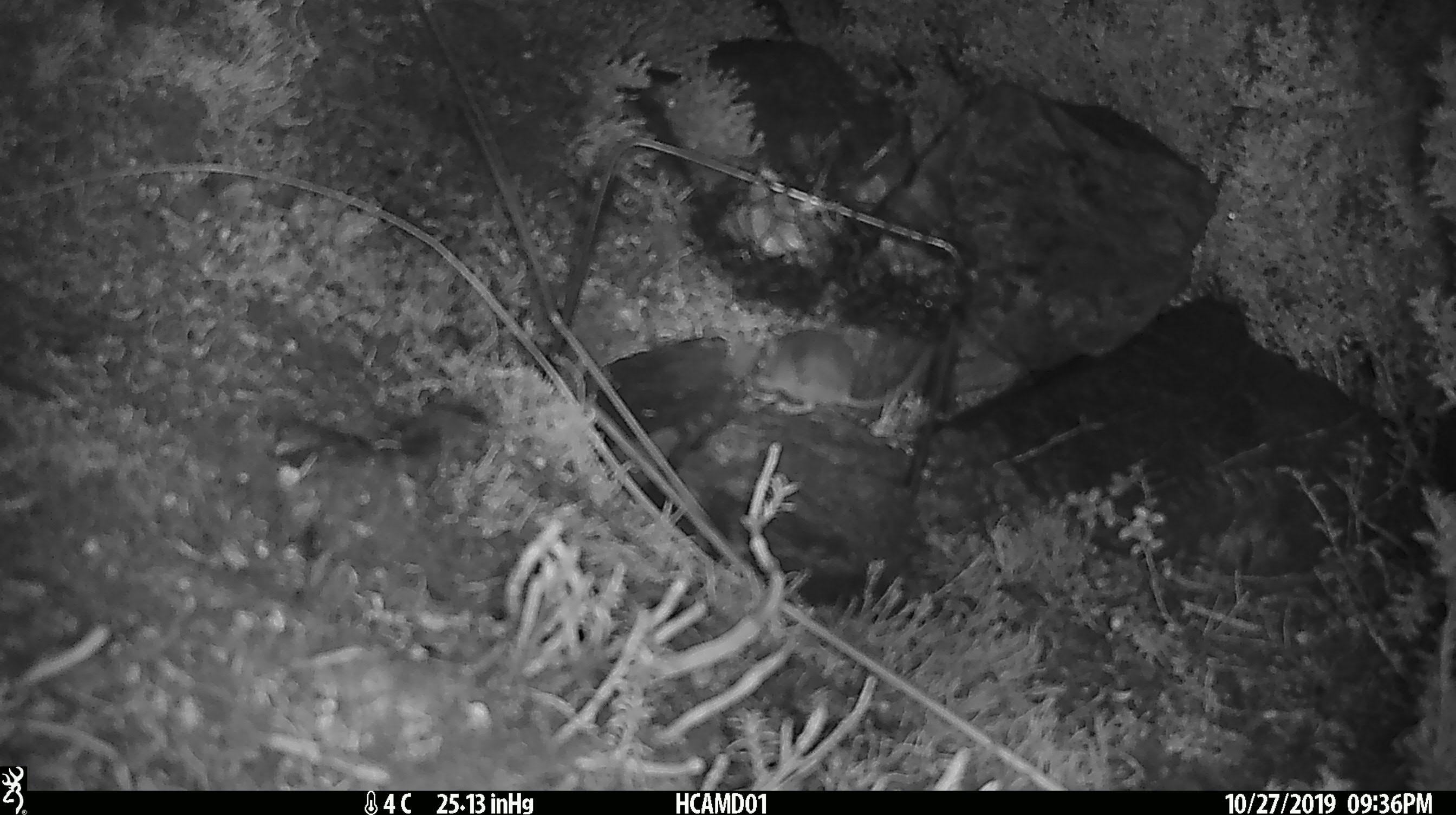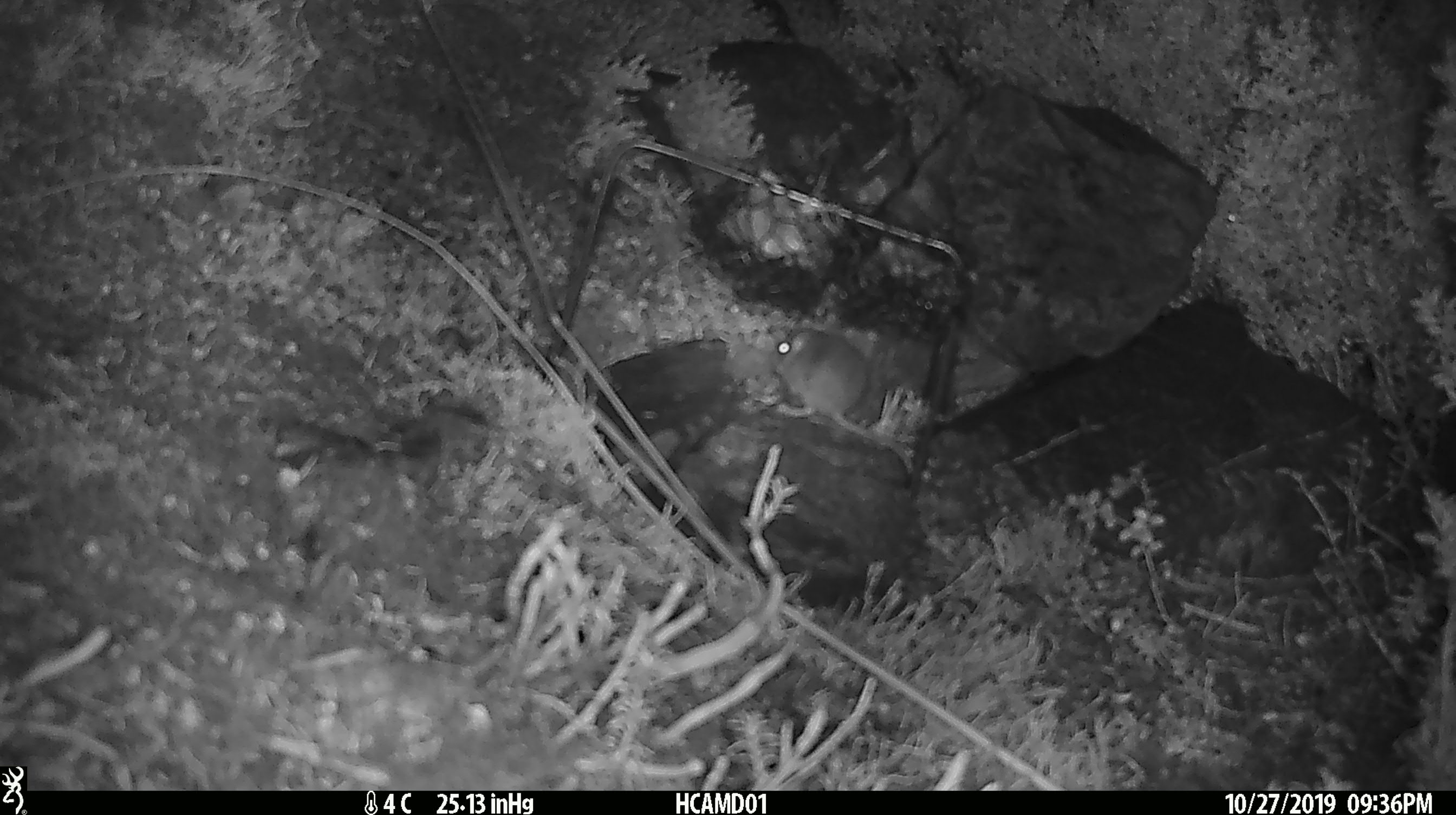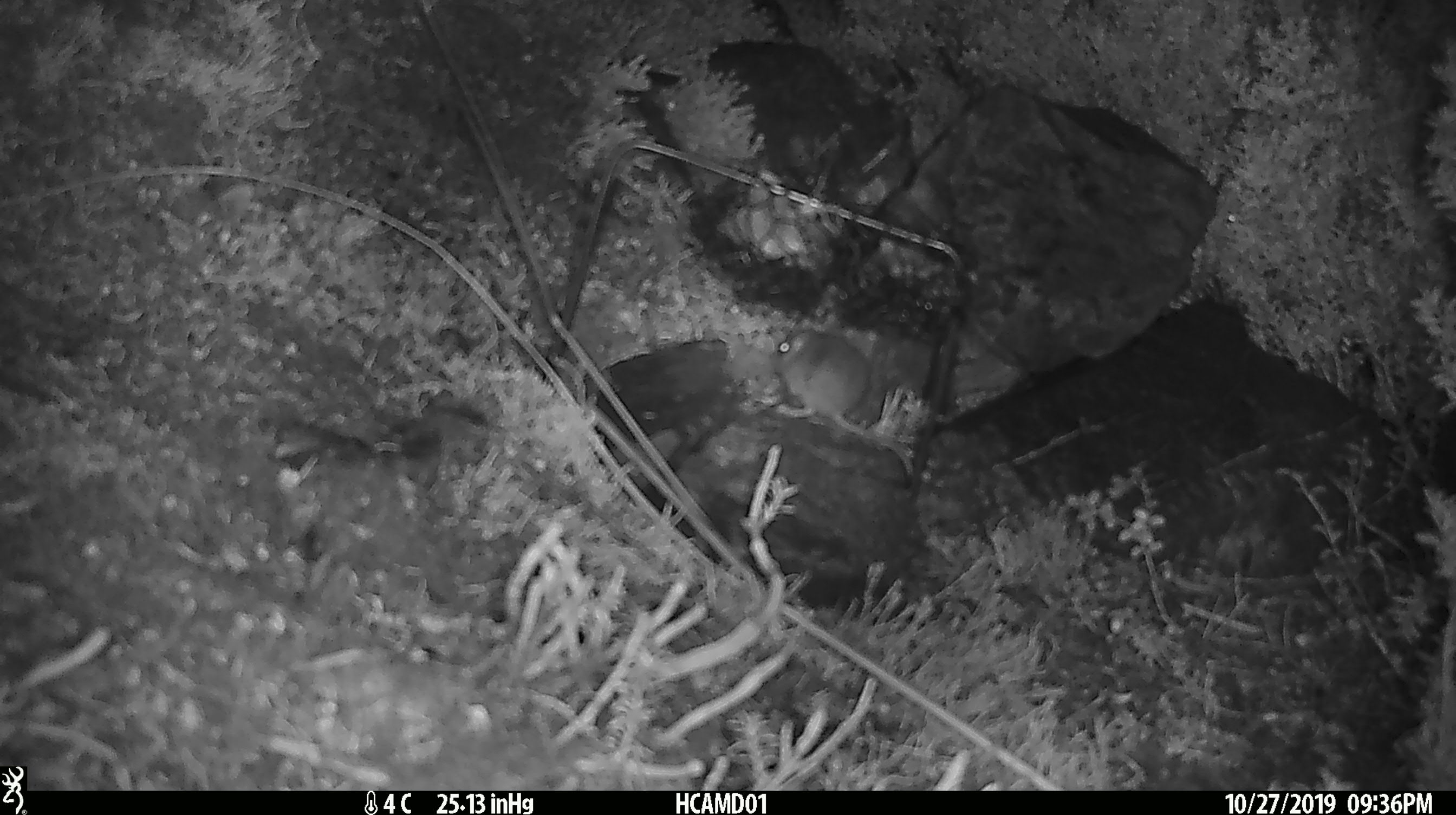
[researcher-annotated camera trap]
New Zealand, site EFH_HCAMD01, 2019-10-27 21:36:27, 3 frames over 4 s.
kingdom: Animalia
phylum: Chordata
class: Mammalia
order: Rodentia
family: Muridae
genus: Mus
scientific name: Mus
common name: mouse